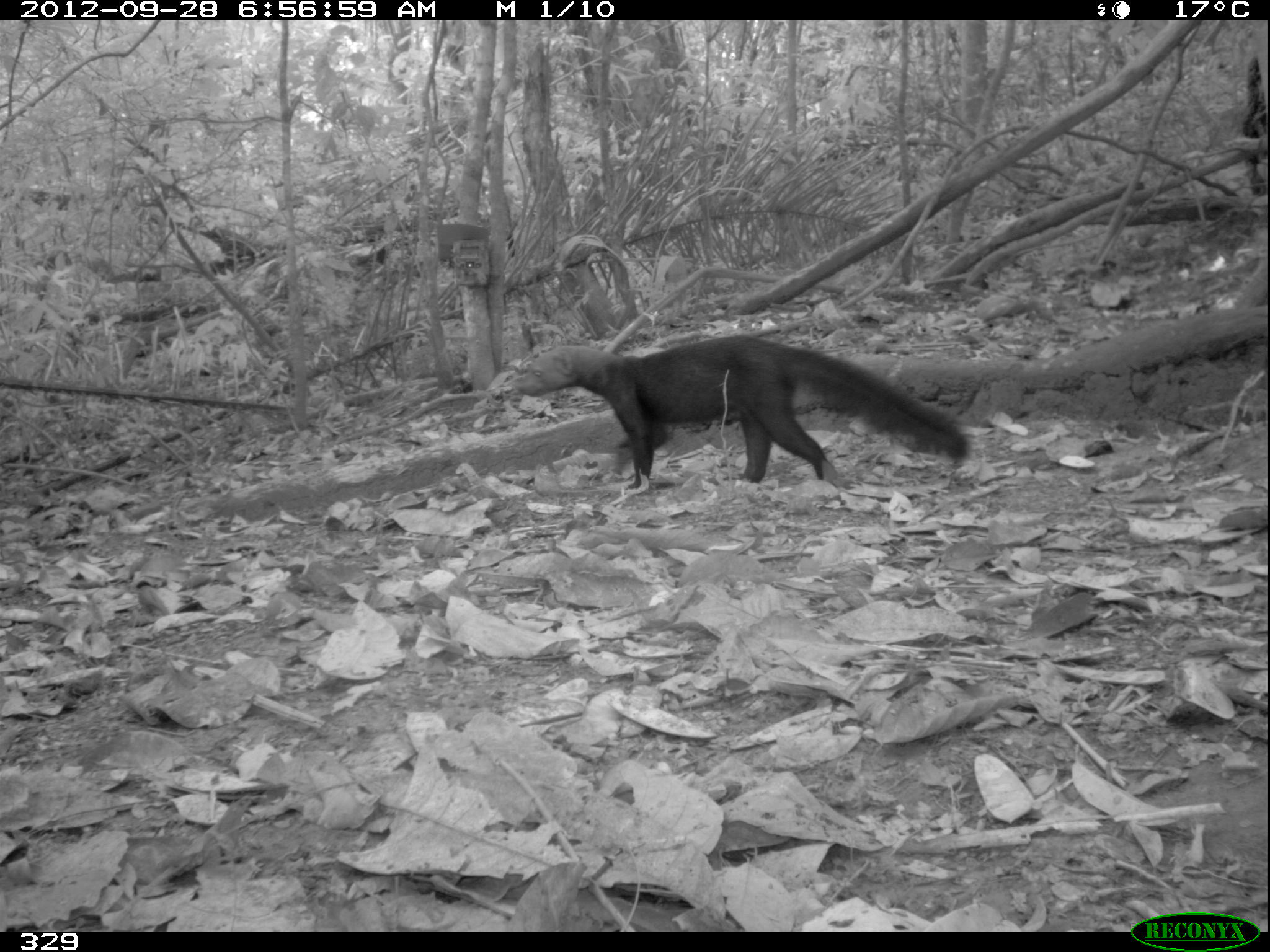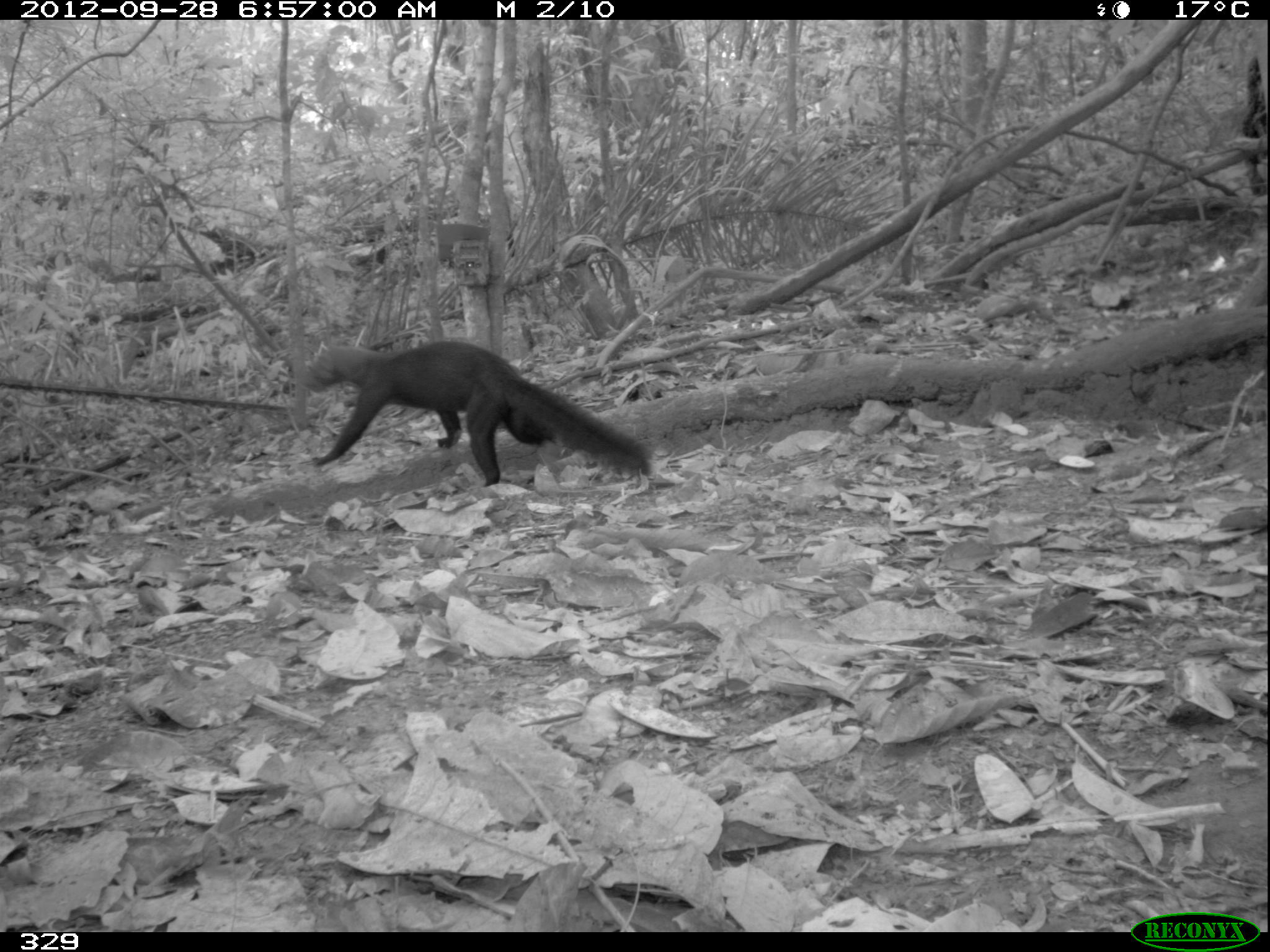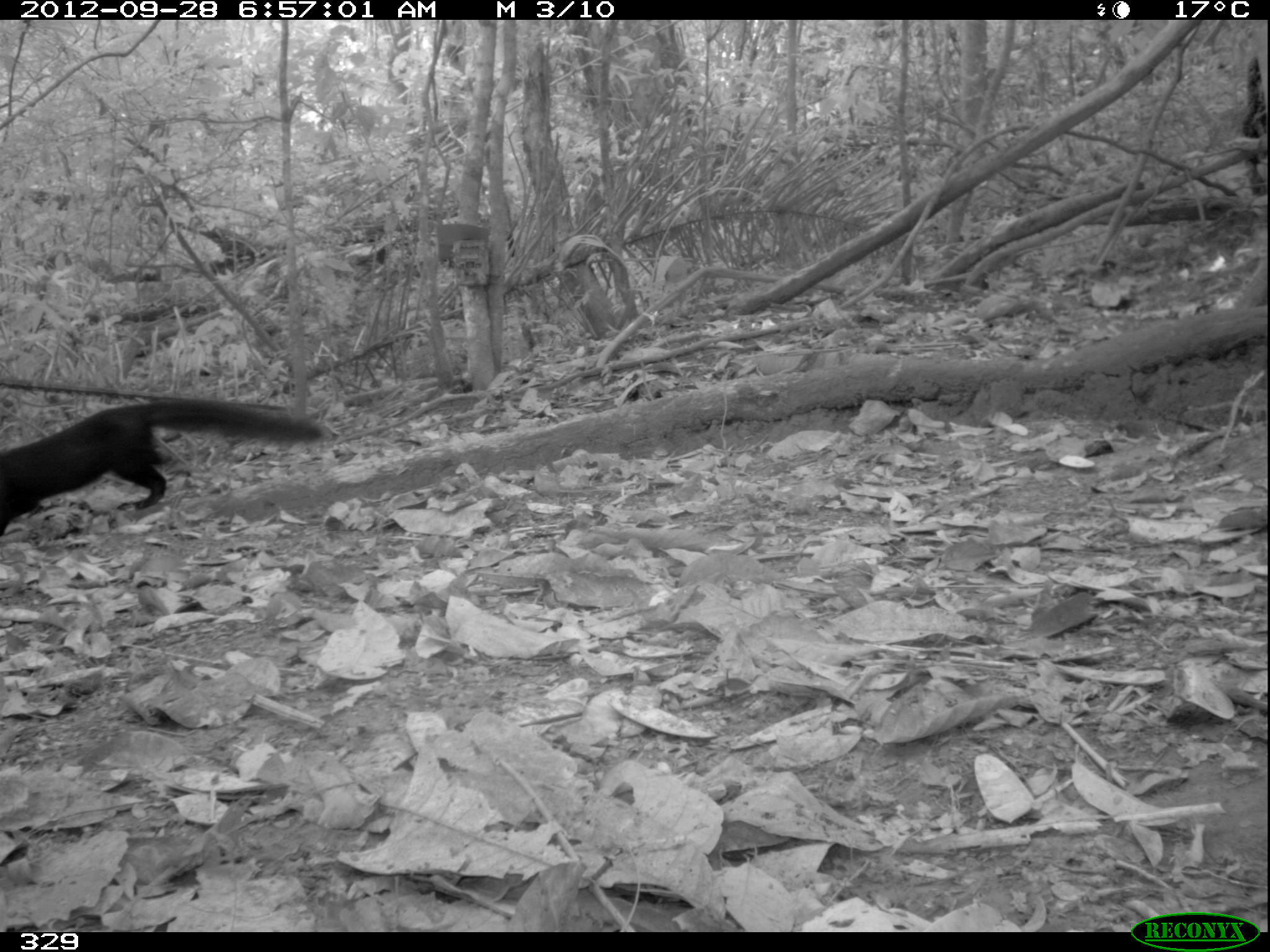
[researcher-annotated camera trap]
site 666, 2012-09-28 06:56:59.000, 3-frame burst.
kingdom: Animalia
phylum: Chordata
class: Mammalia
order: Carnivora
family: Mustelidae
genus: Eira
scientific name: Eira barbara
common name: tayra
Eira barbara (tayra).